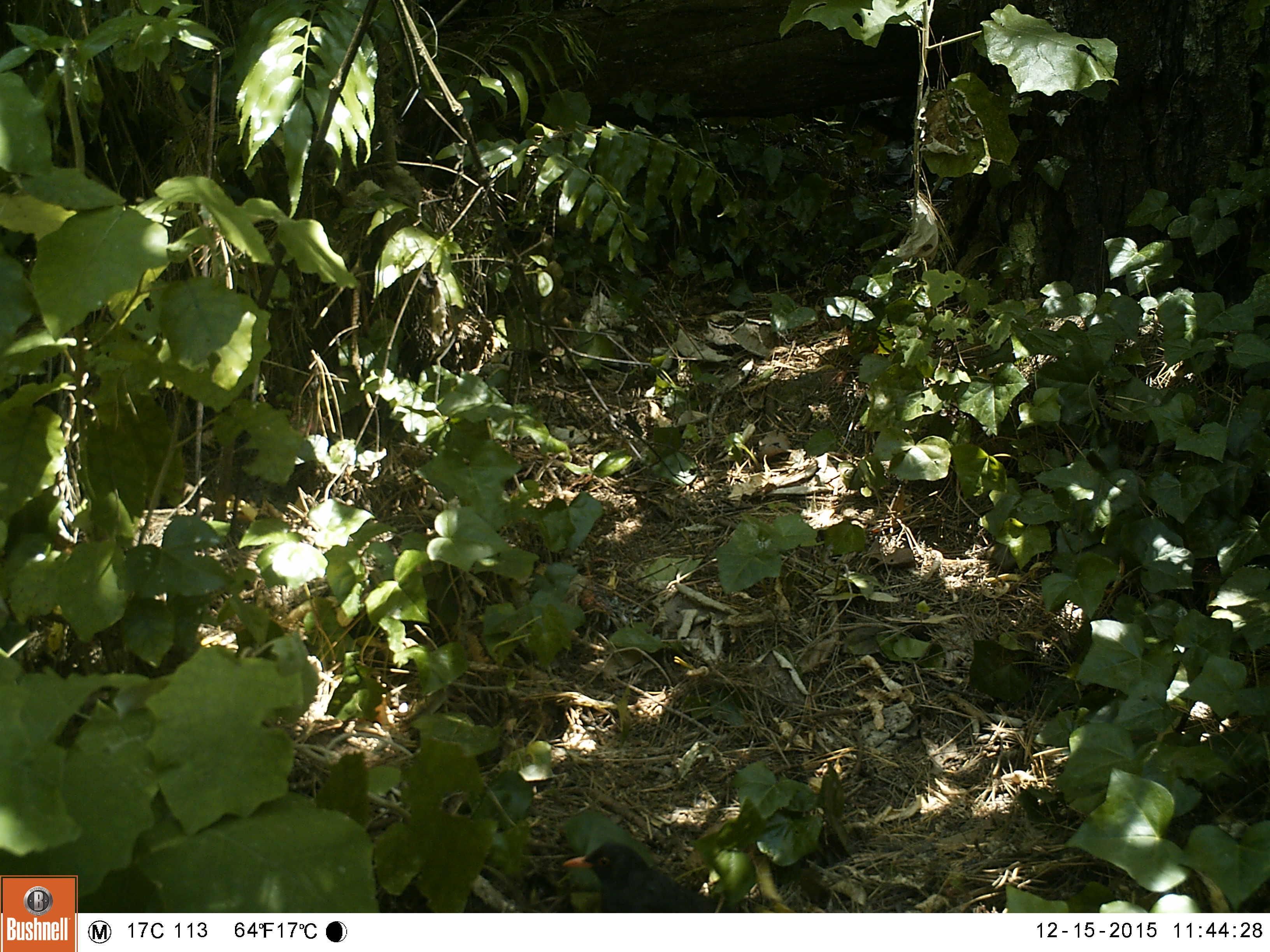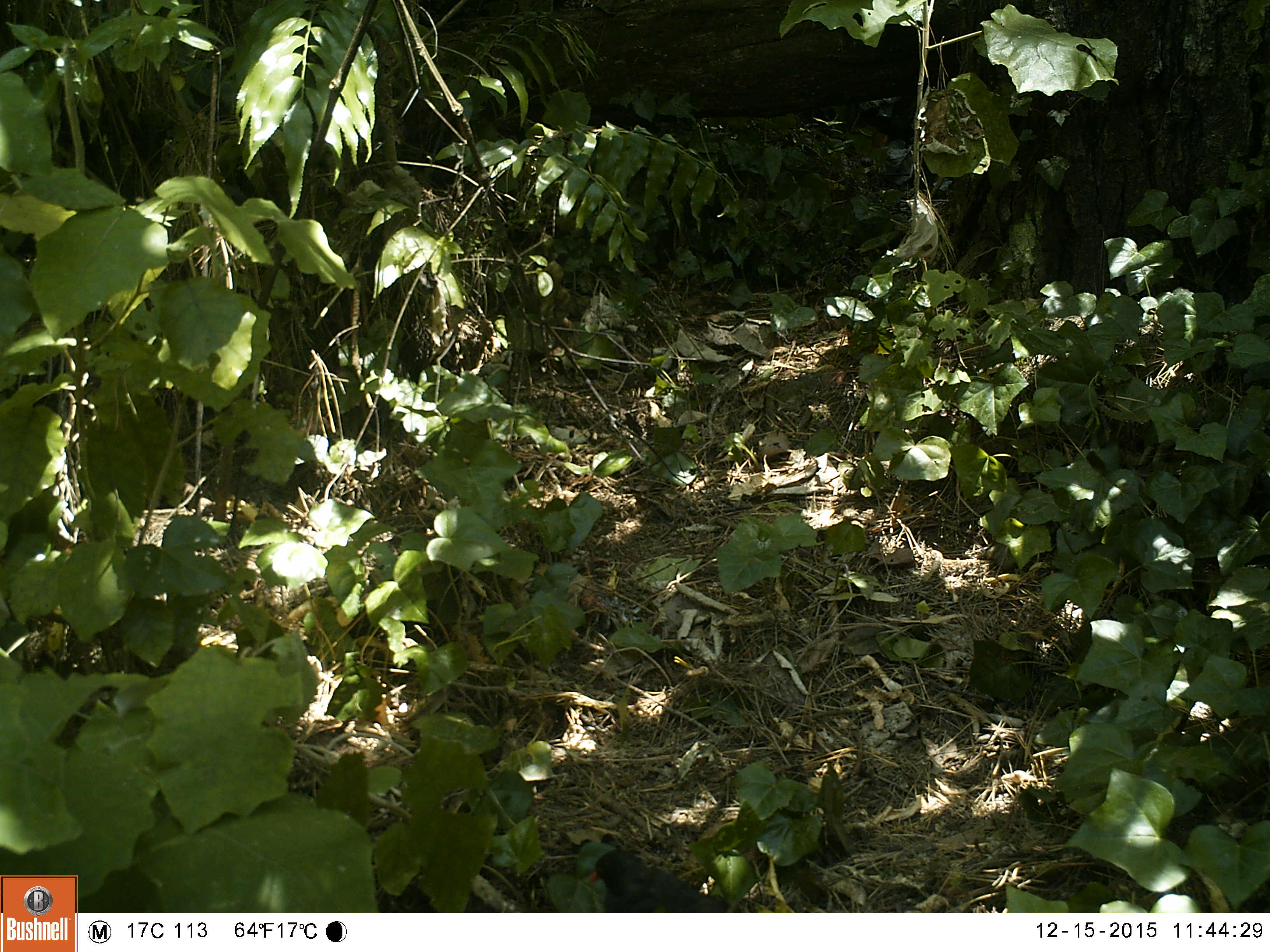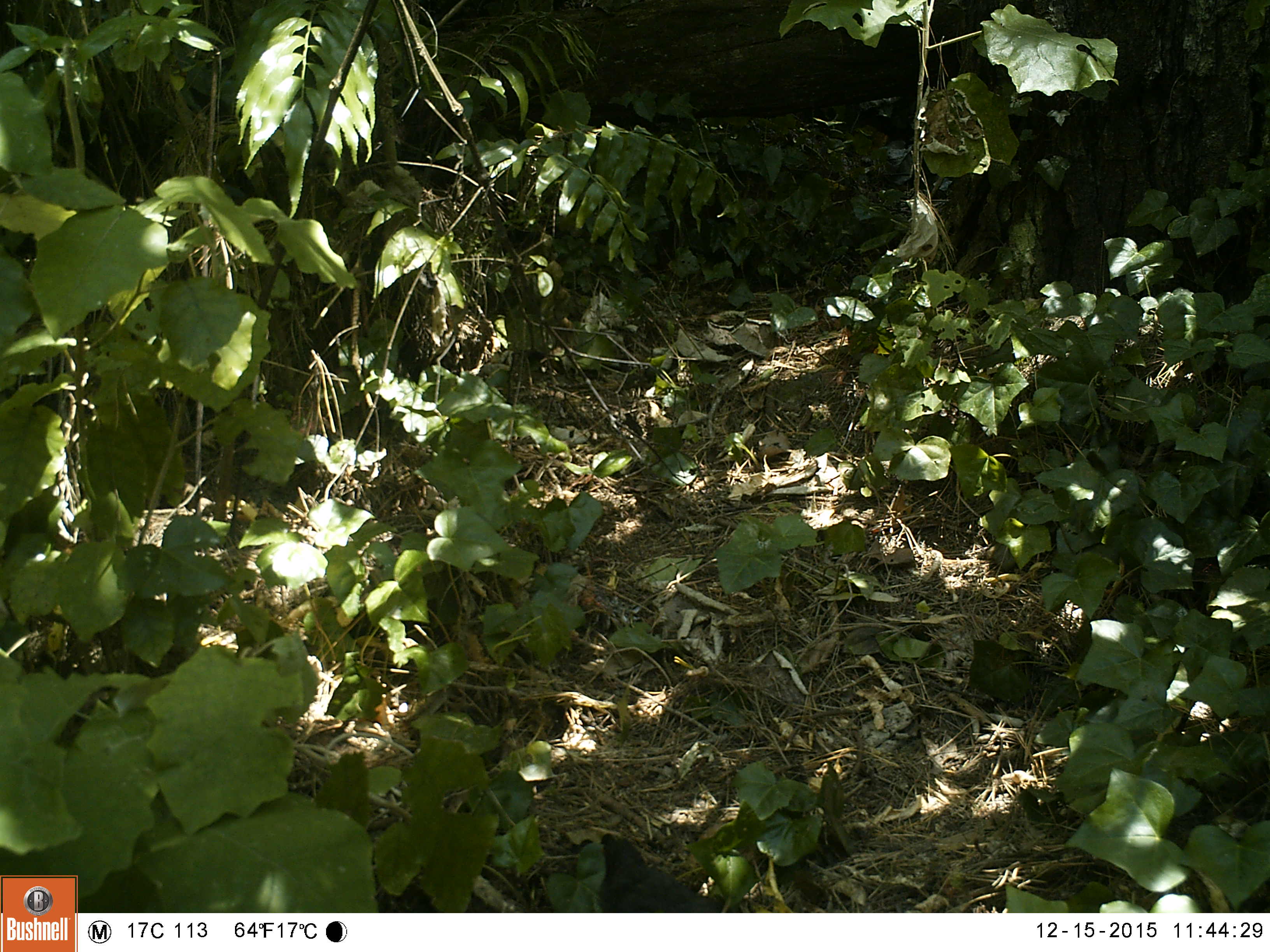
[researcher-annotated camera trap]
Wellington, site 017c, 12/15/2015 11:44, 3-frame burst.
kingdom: Animalia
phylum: Chordata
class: Aves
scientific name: Aves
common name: bird